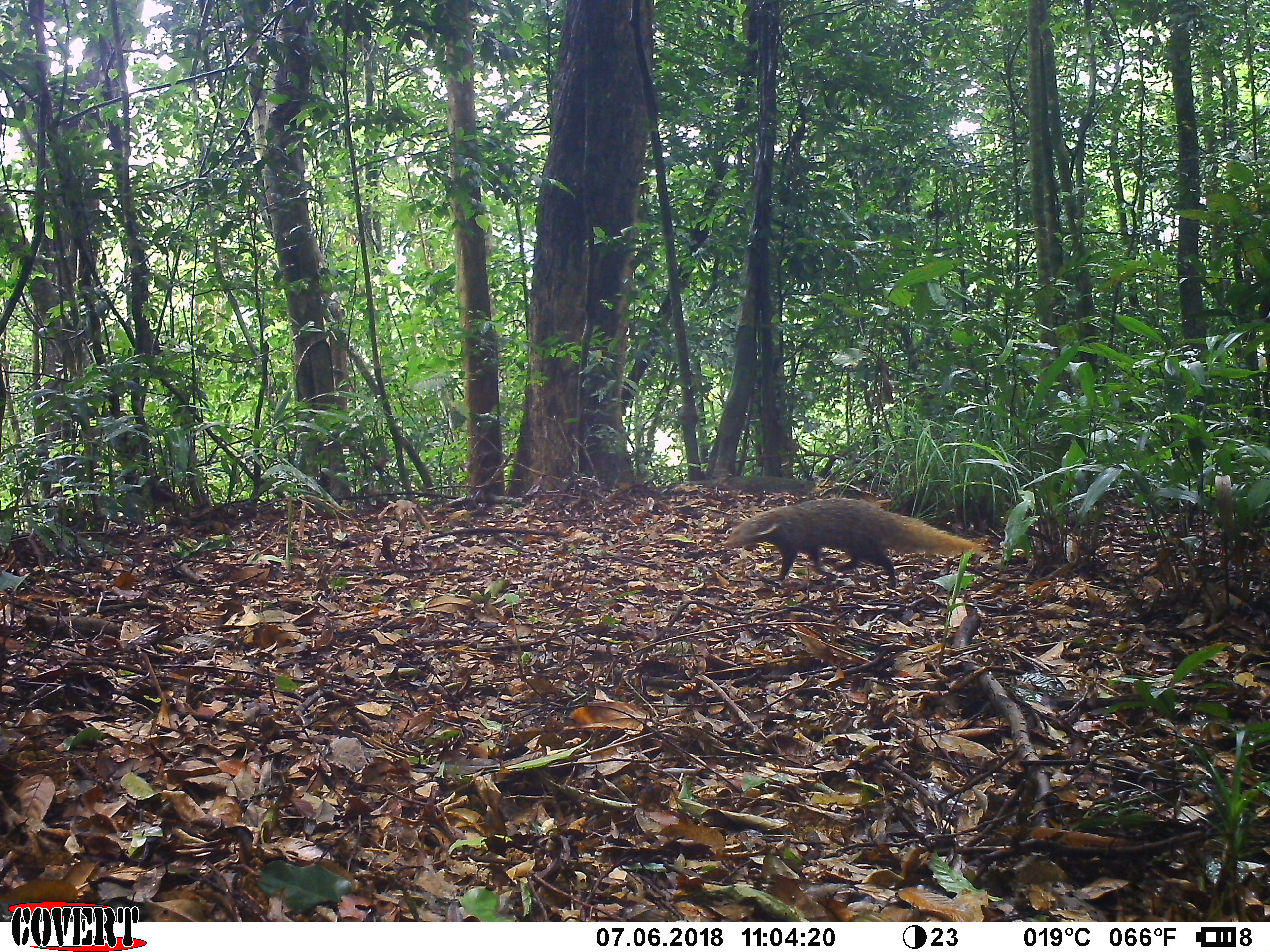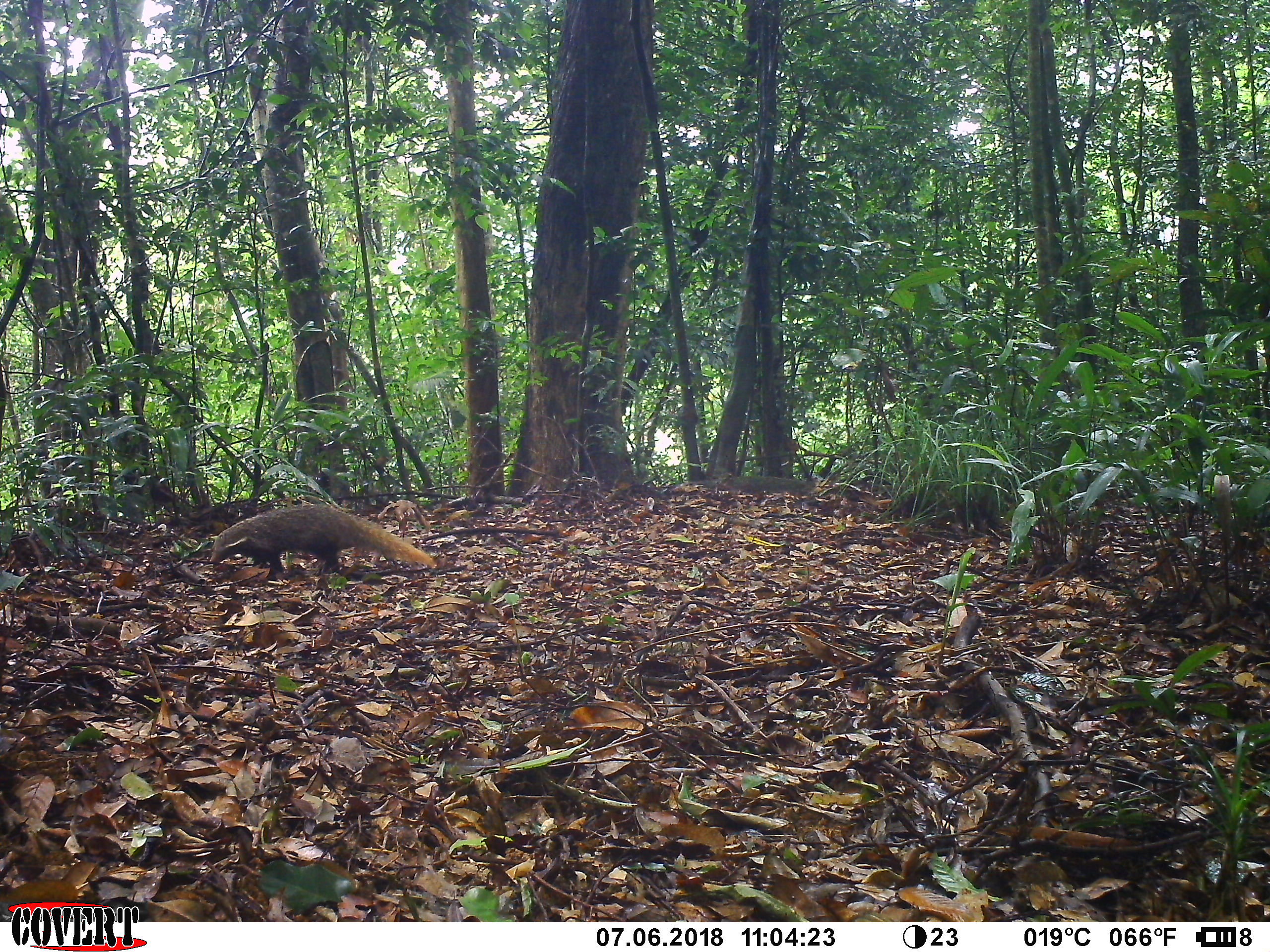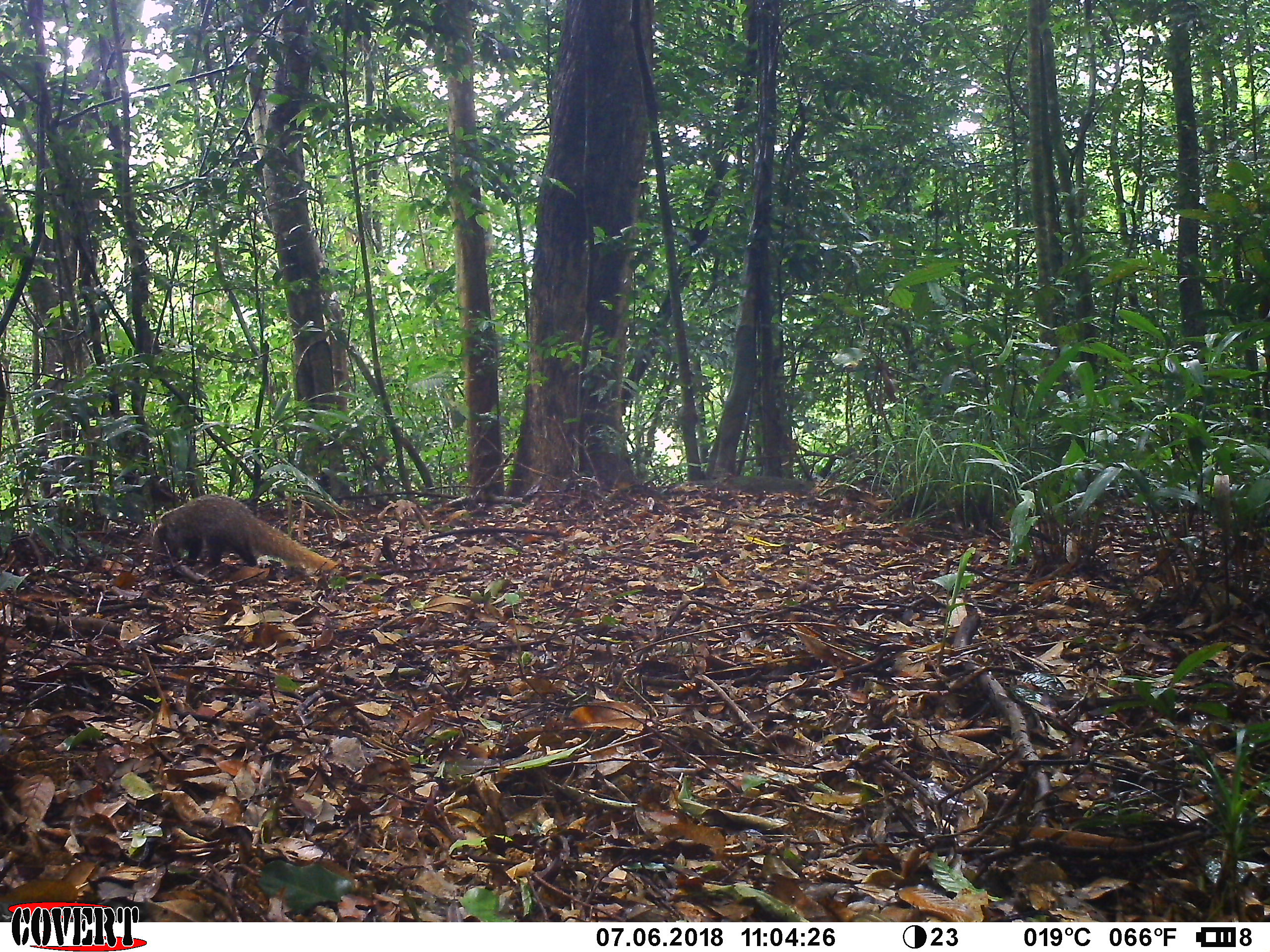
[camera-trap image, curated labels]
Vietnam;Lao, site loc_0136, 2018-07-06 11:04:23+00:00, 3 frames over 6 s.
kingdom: Animalia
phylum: Chordata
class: Mammalia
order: Carnivora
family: Herpestidae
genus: Urva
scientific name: Urva urva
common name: crab-eating mongoose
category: crab eating mongoose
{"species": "crab eating mongoose (crab-eating mongoose) (Urva urva)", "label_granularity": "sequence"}